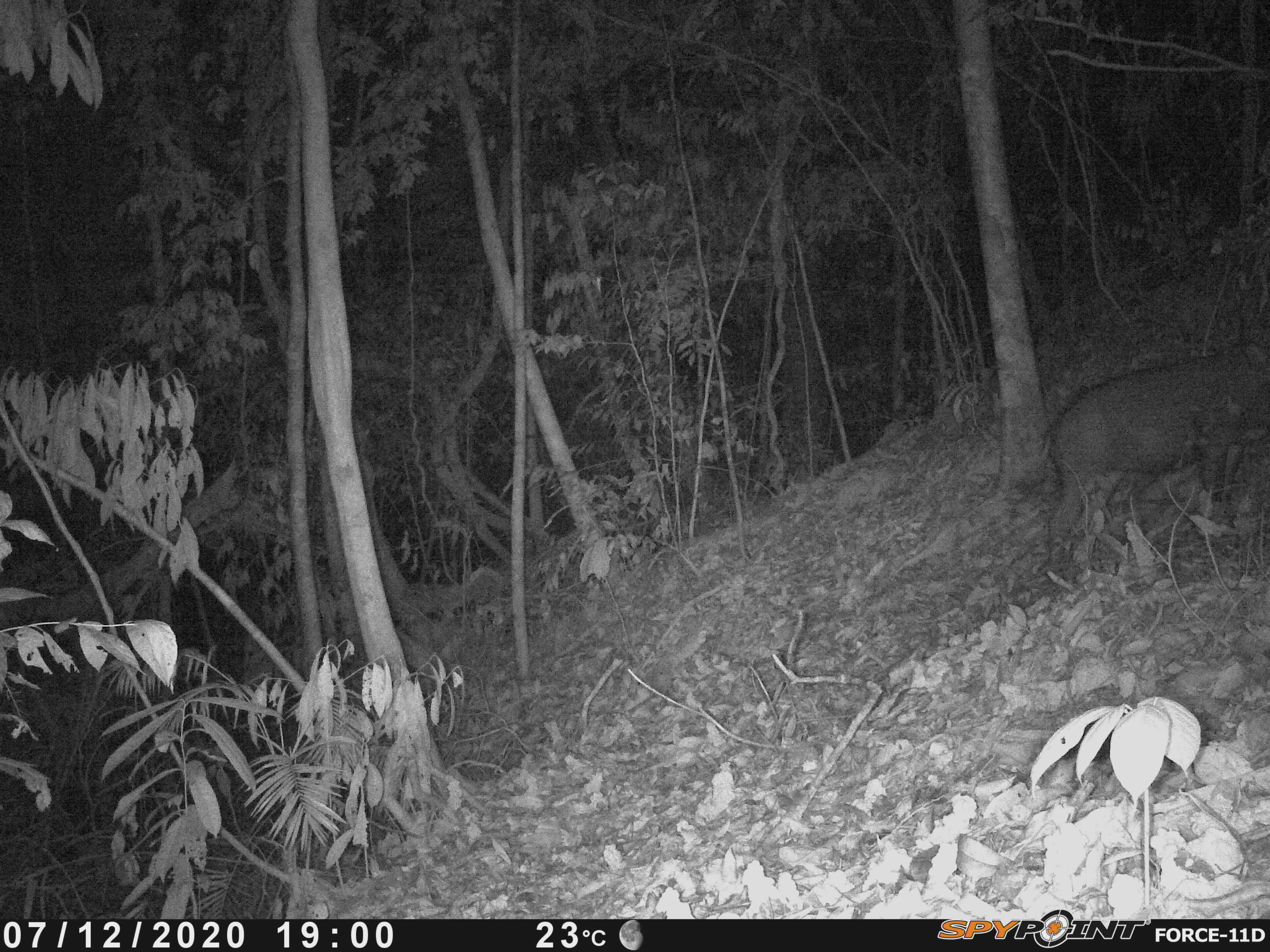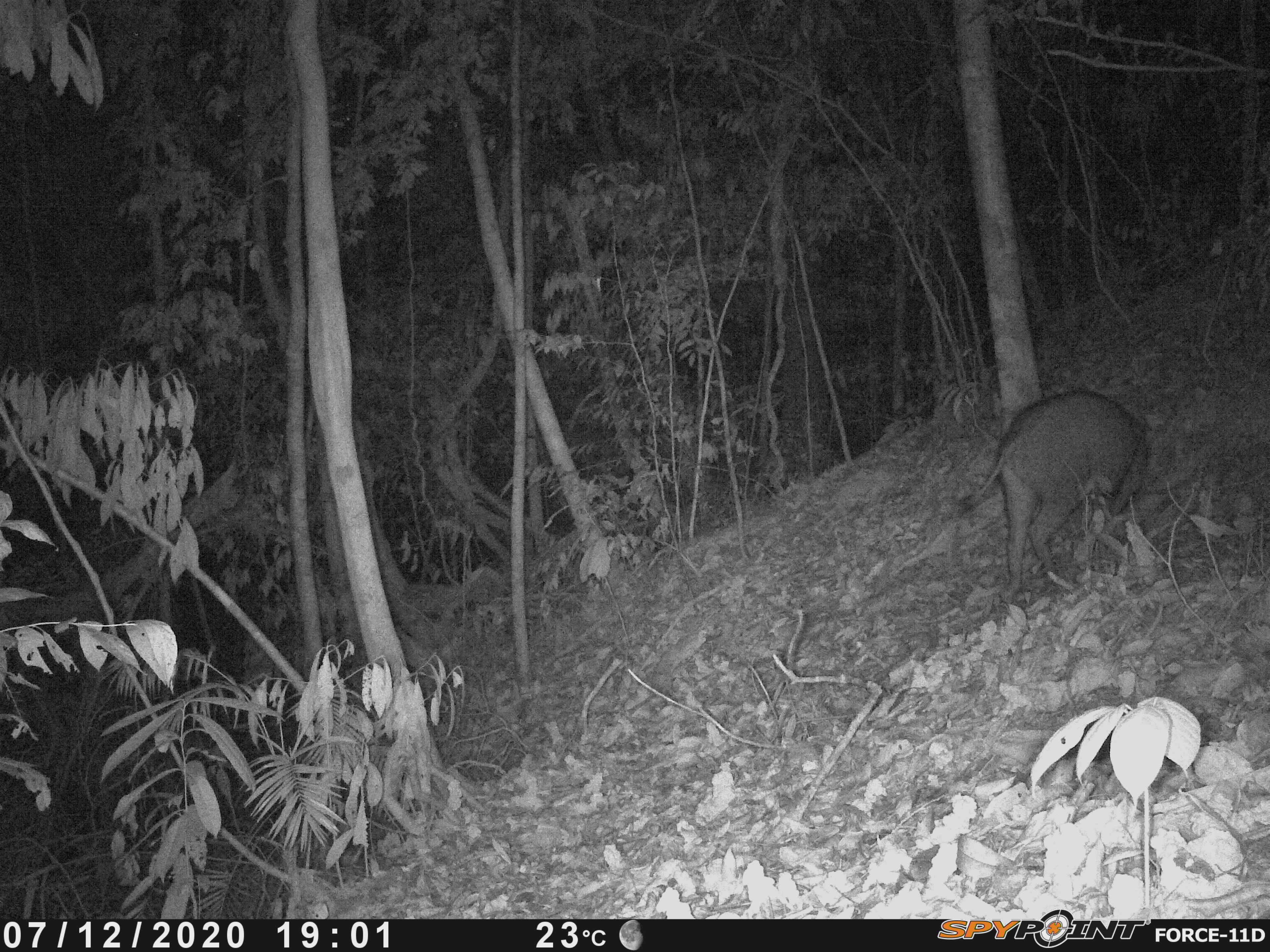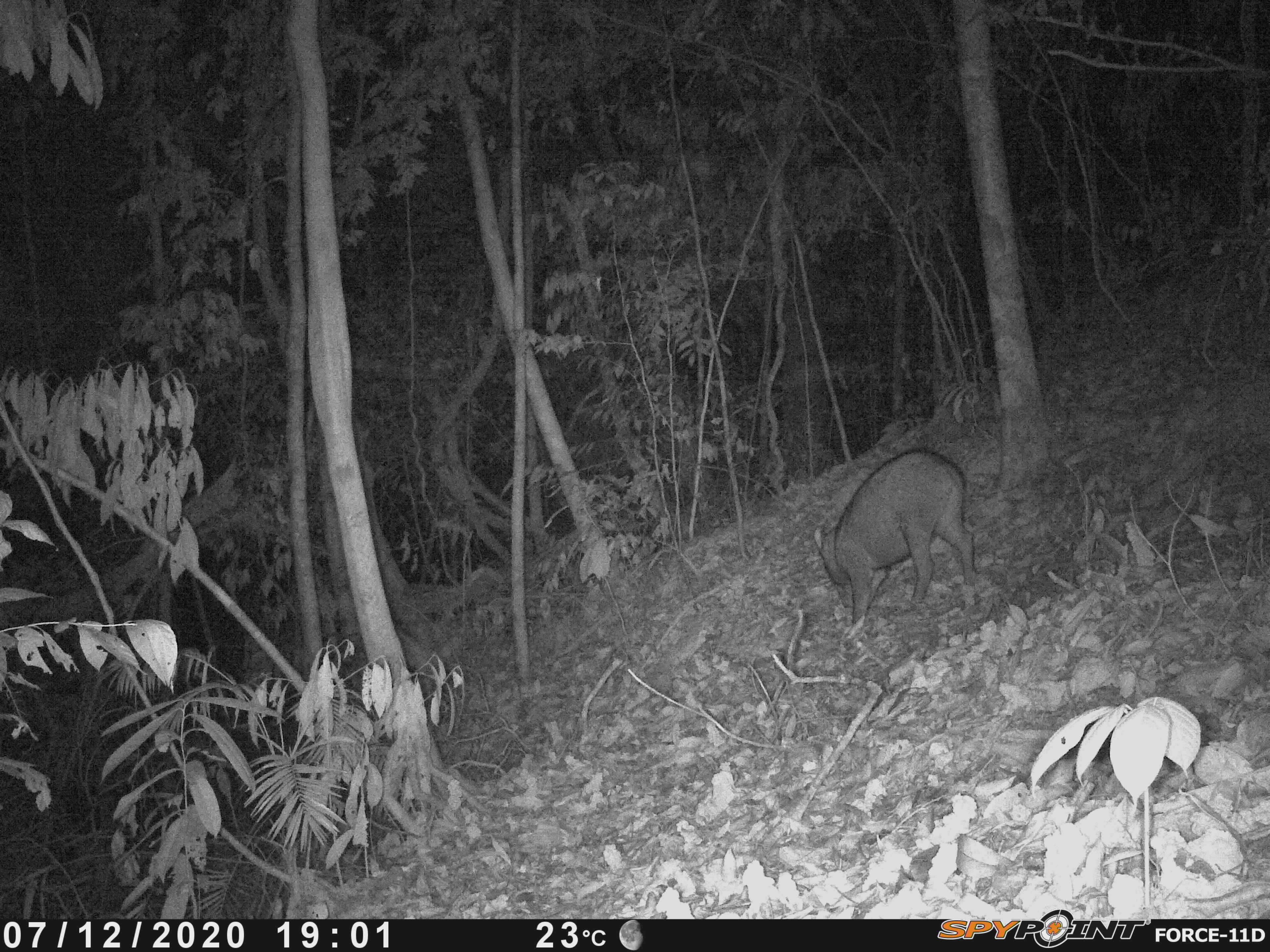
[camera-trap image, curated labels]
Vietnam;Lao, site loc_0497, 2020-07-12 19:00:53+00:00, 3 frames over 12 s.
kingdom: Animalia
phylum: Chordata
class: Mammalia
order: Artiodactyla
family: Suidae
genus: Sus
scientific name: Sus scrofa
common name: eurasian wild pig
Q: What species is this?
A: Eurasian wild pig (Sus scrofa).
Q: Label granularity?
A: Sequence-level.